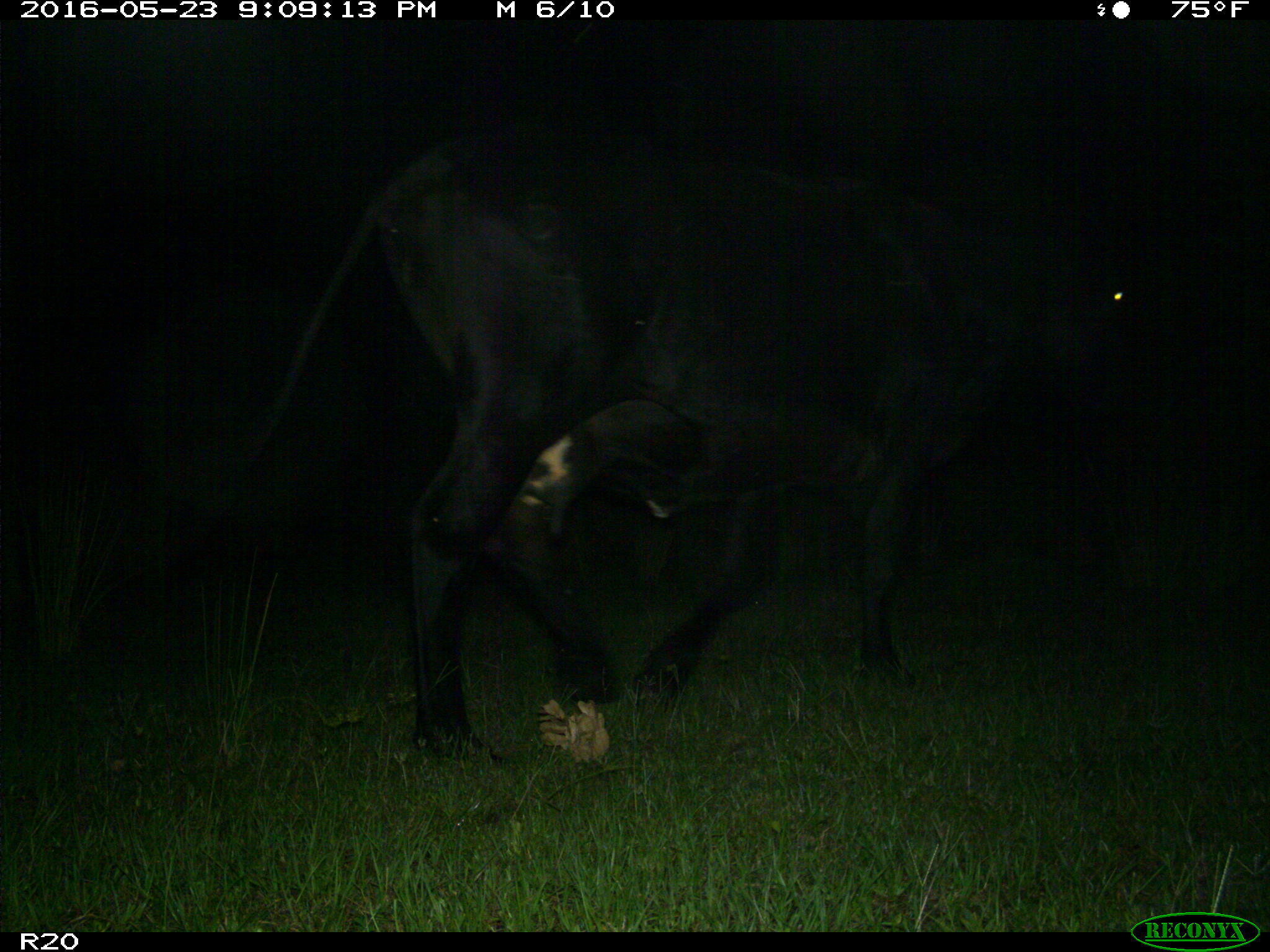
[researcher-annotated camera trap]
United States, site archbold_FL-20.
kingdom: Animalia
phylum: Chordata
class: Mammalia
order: Artiodactyla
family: Bovidae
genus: Bos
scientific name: Bos taurus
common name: domestic cow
Bos taurus (domestic cow).